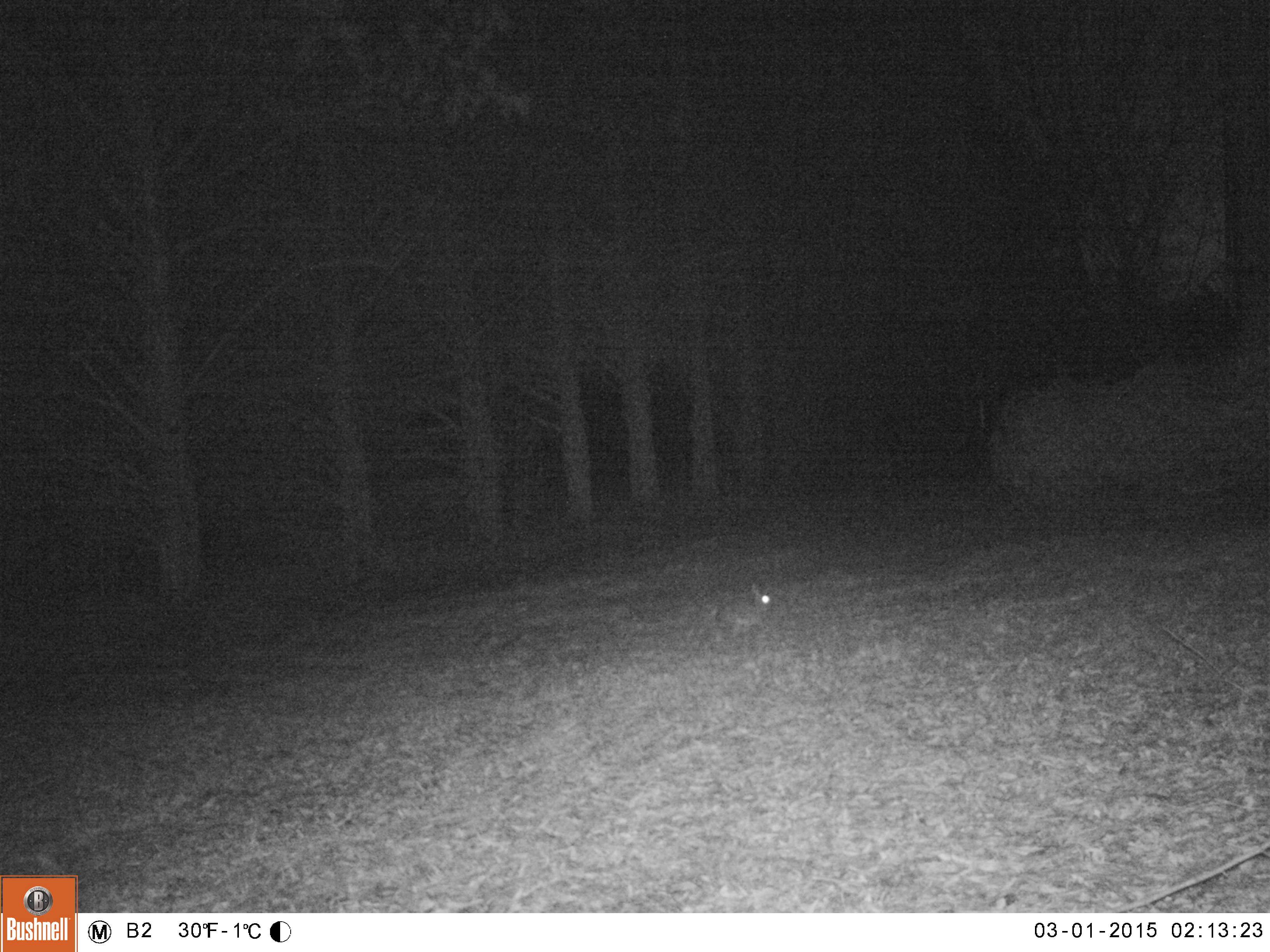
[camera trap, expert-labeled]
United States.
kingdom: Animalia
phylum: Chordata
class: Mammalia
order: Lagomorpha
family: Leporidae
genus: Sylvilagus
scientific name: Sylvilagus floridanus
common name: eastern cottontail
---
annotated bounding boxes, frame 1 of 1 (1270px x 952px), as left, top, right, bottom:
Eastern Cottontail: 709, 576, 779, 643